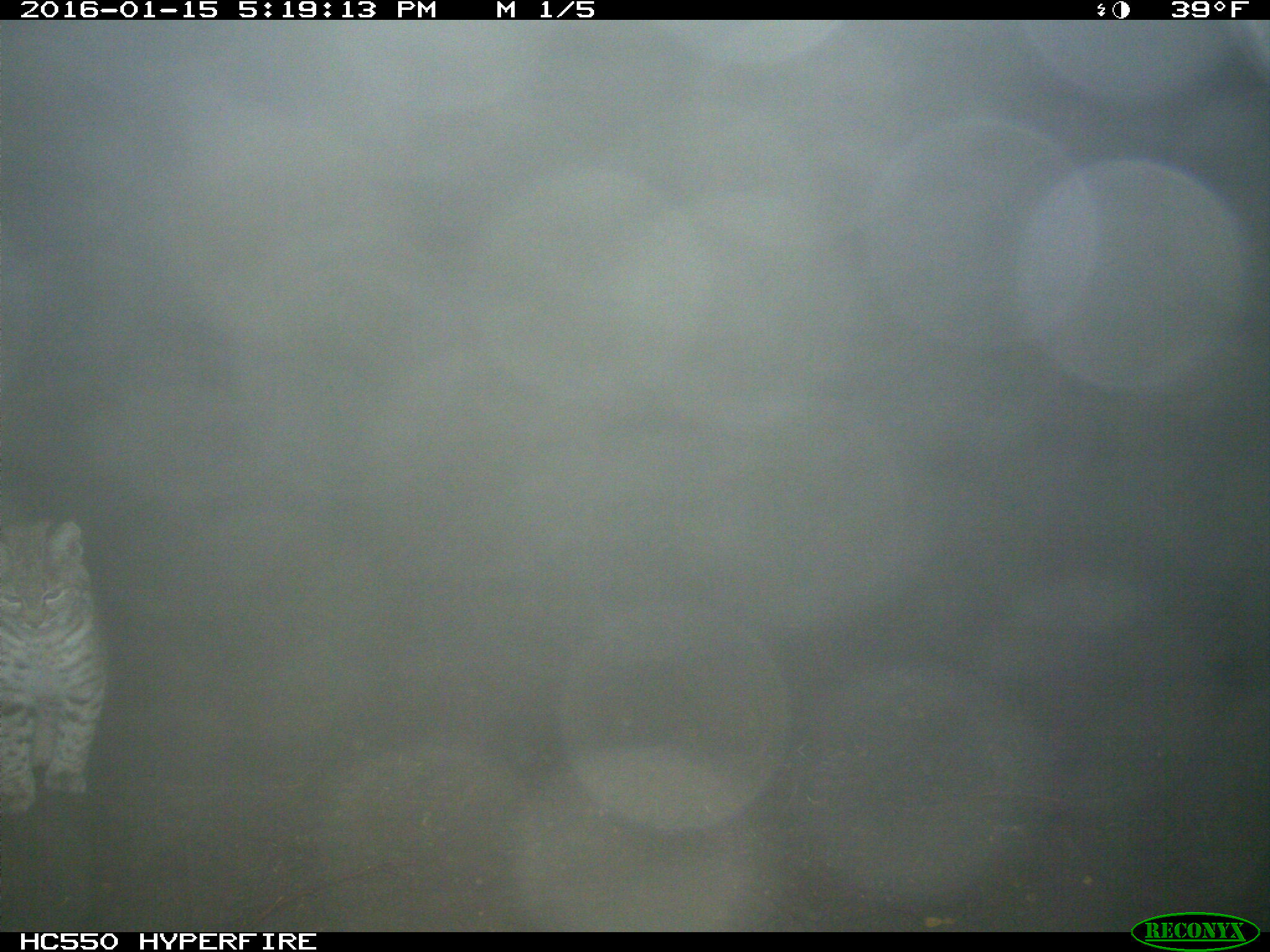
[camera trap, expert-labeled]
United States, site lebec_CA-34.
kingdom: Animalia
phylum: Chordata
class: Mammalia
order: Carnivora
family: Felidae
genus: Lynx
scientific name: Lynx rufus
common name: bobcat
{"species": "Lynx rufus (bobcat)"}